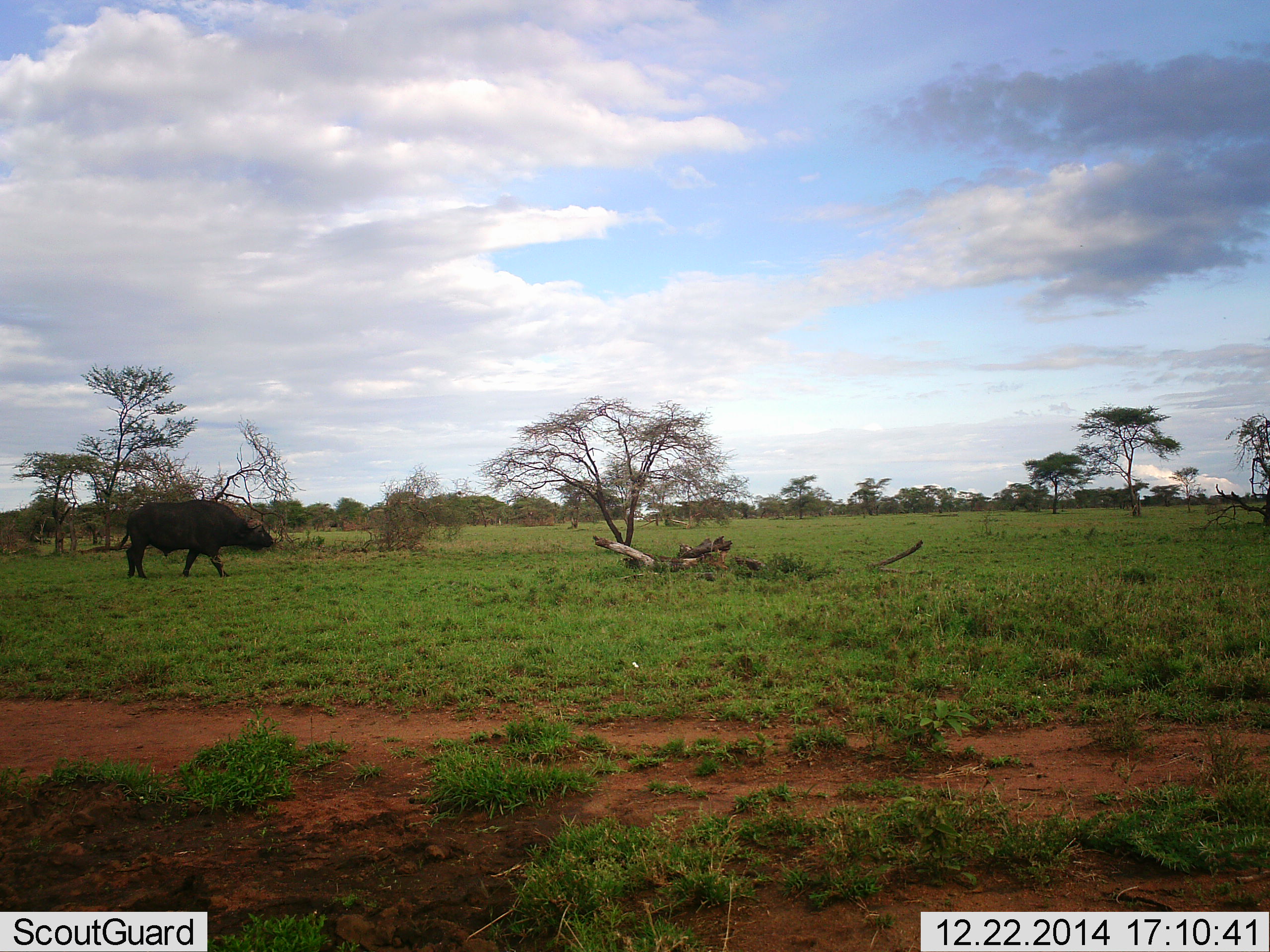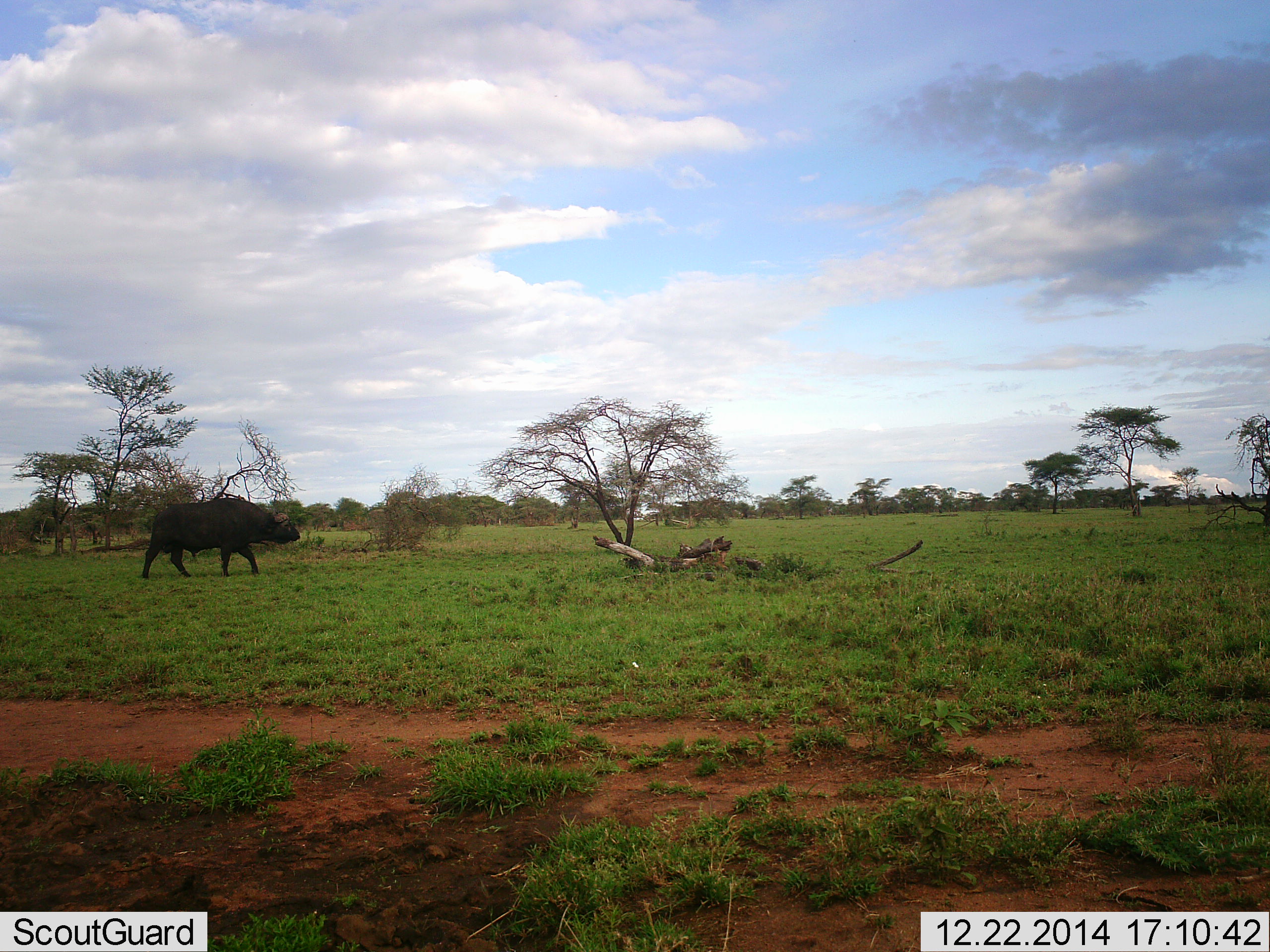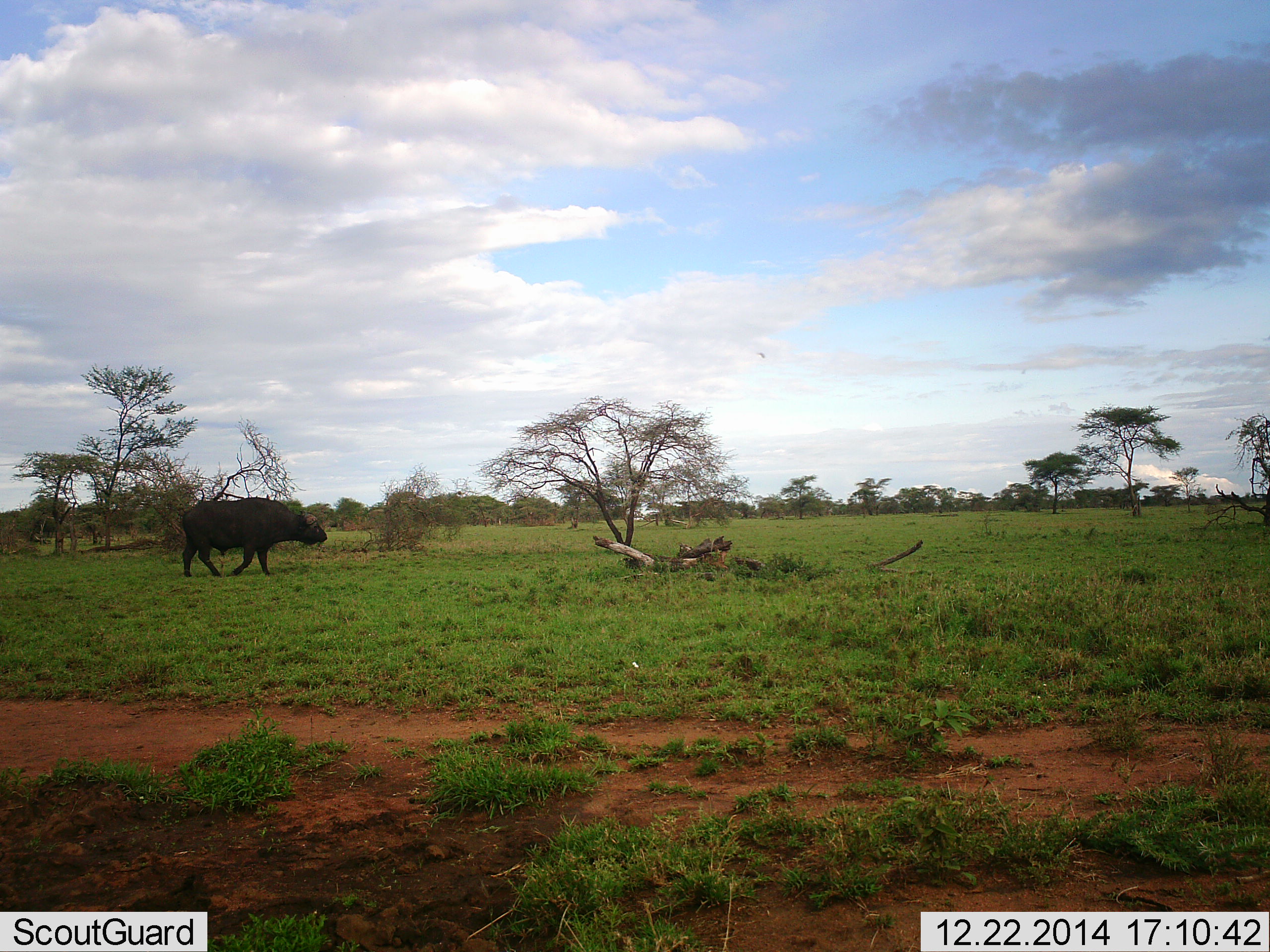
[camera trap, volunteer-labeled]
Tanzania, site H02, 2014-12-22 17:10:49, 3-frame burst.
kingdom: Animalia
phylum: Chordata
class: Mammalia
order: Artiodactyla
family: Bovidae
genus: Syncerus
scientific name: Syncerus caffer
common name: cape buffalo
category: buffalo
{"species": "buffalo (cape buffalo) (Syncerus caffer)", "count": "1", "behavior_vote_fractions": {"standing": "20%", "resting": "0%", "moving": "100%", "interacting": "0%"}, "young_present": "0%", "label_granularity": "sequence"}